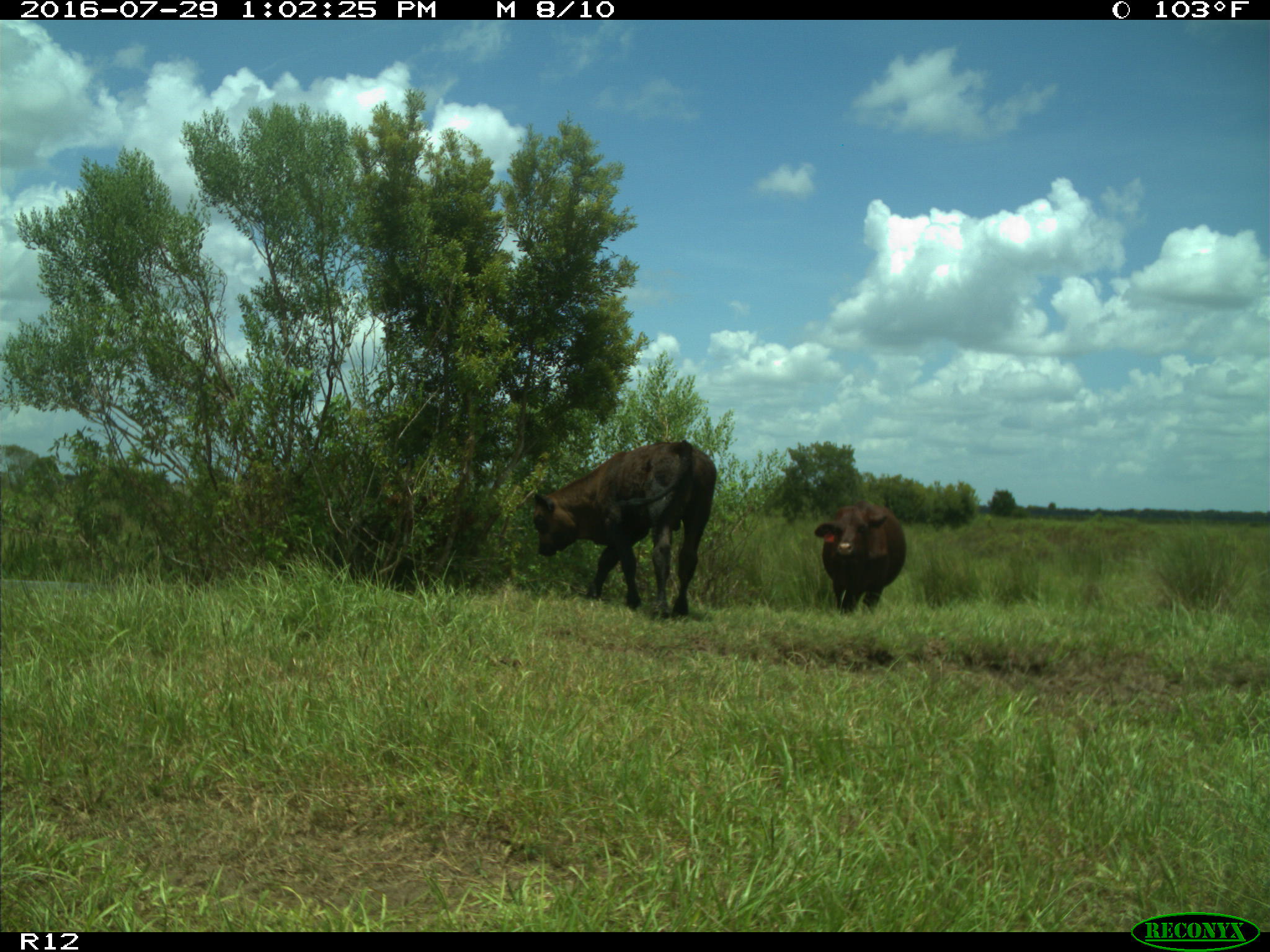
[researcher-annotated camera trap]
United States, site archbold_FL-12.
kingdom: Animalia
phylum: Chordata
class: Mammalia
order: Artiodactyla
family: Bovidae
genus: Bos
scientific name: Bos taurus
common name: domestic cow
Bos taurus (domestic cow).